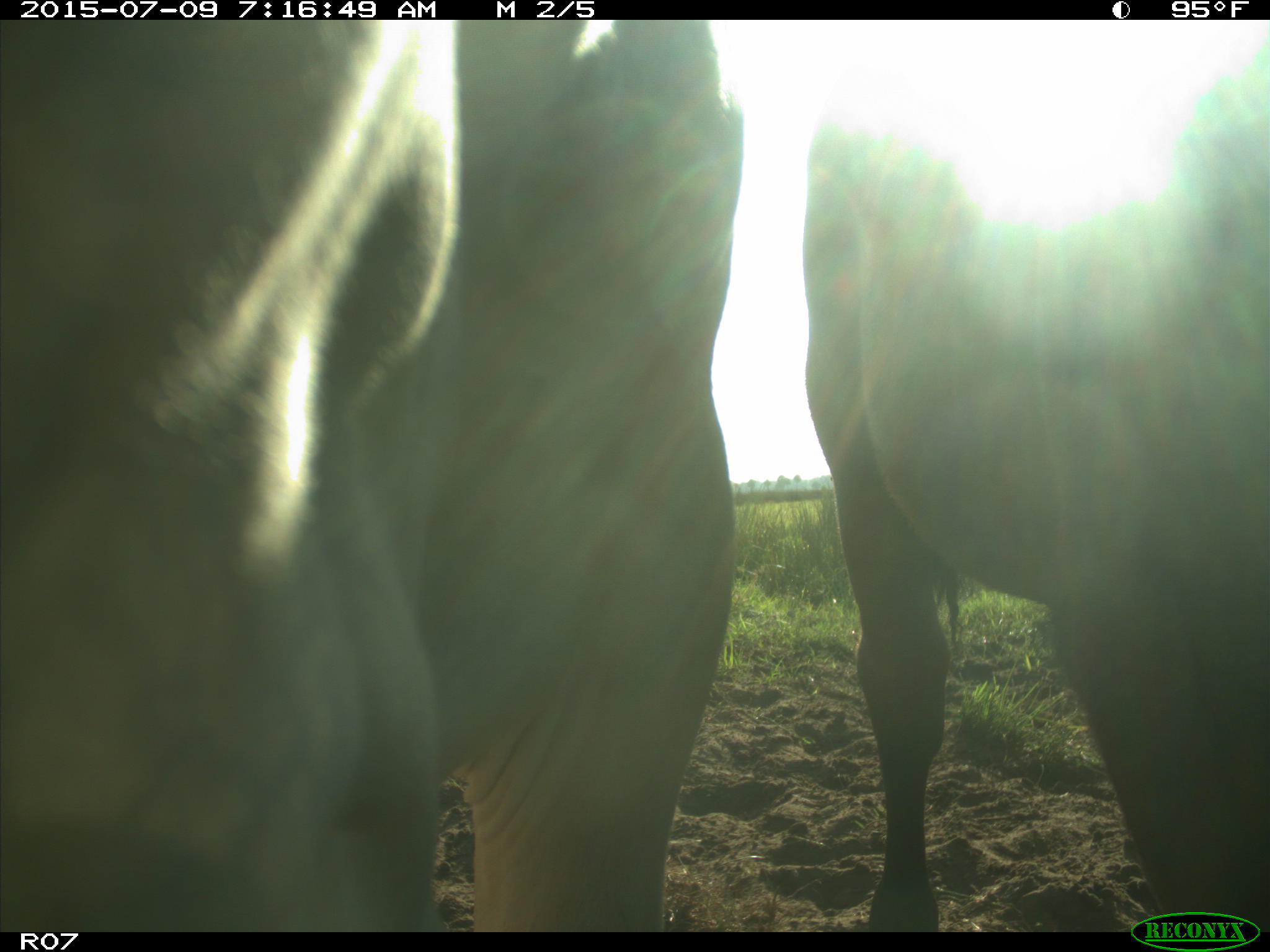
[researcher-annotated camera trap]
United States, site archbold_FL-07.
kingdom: Animalia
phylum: Chordata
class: Mammalia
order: Artiodactyla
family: Bovidae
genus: Bos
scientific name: Bos taurus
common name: domestic cow